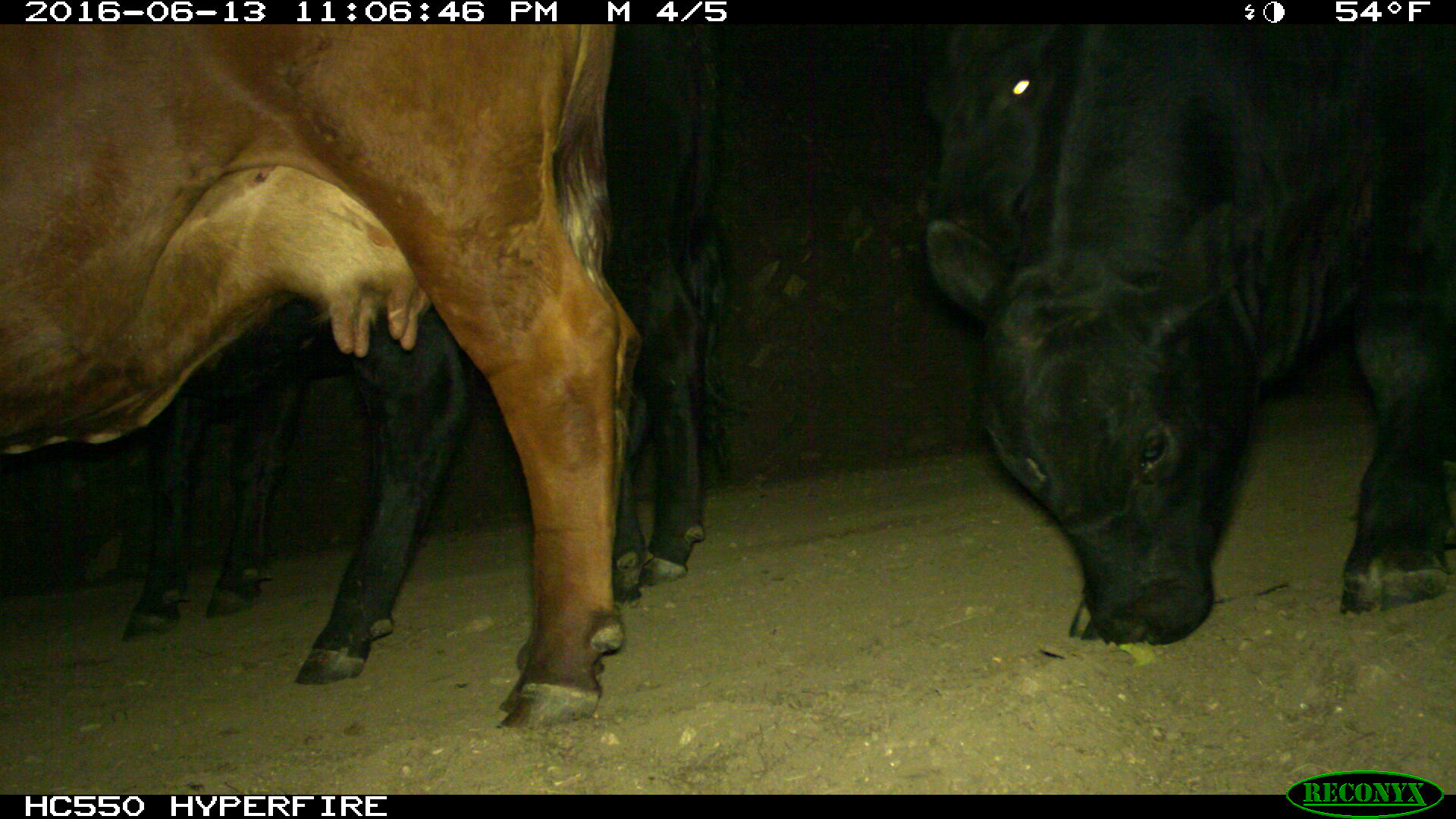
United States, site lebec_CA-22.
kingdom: Animalia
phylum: Chordata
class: Mammalia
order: Artiodactyla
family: Bovidae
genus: Bos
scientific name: Bos taurus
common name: domestic cow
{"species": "Bos taurus (domestic cow)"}